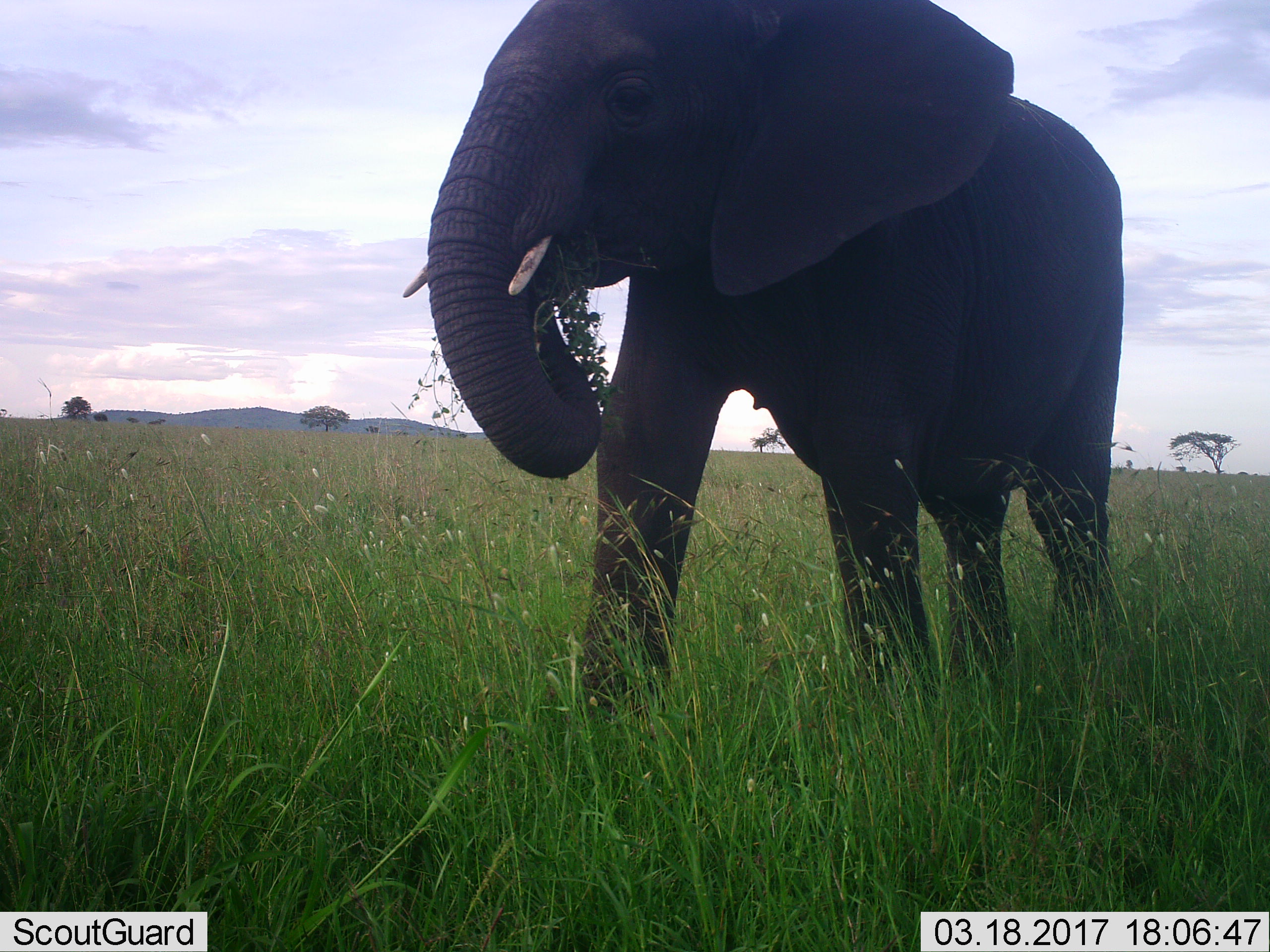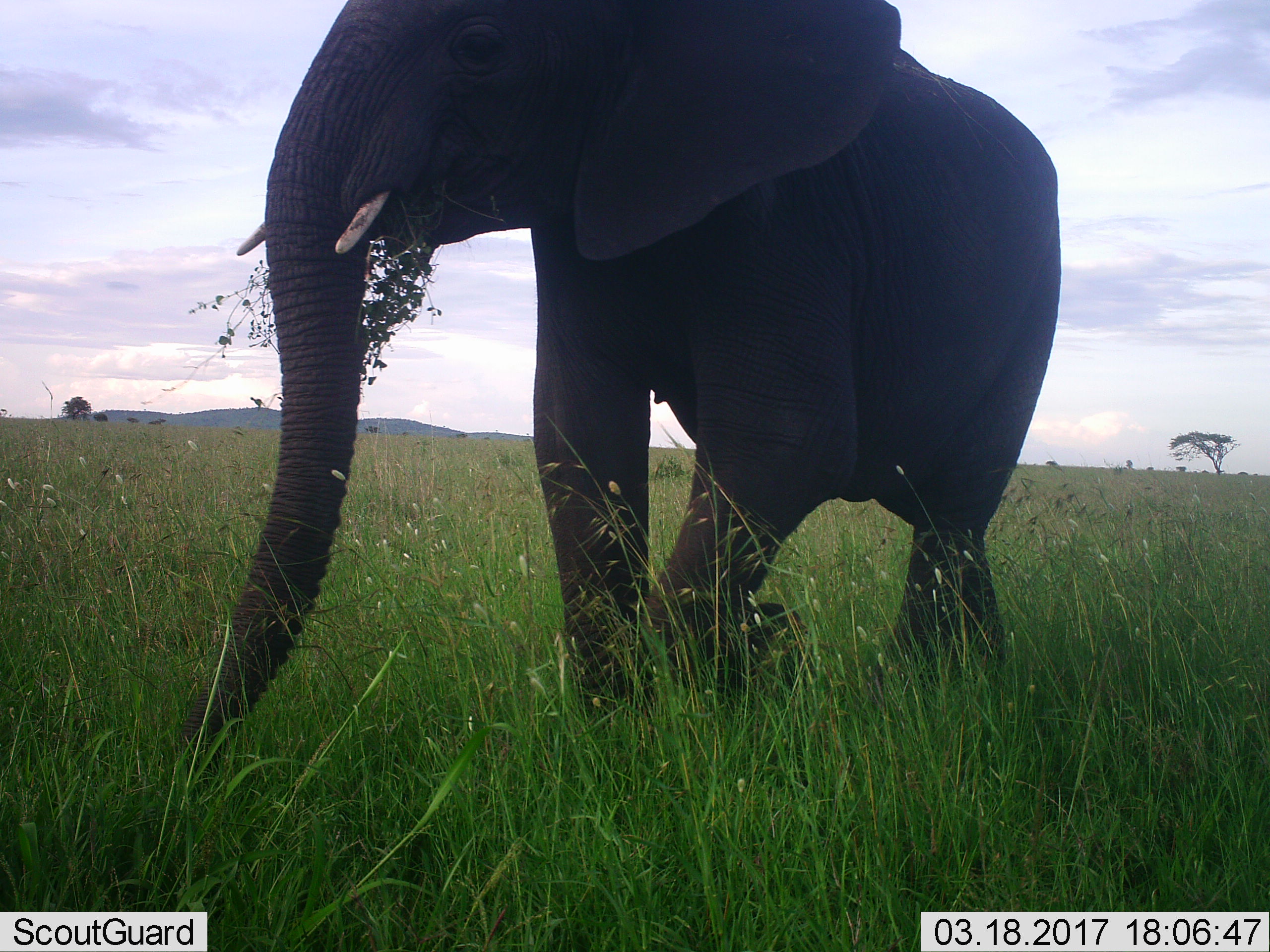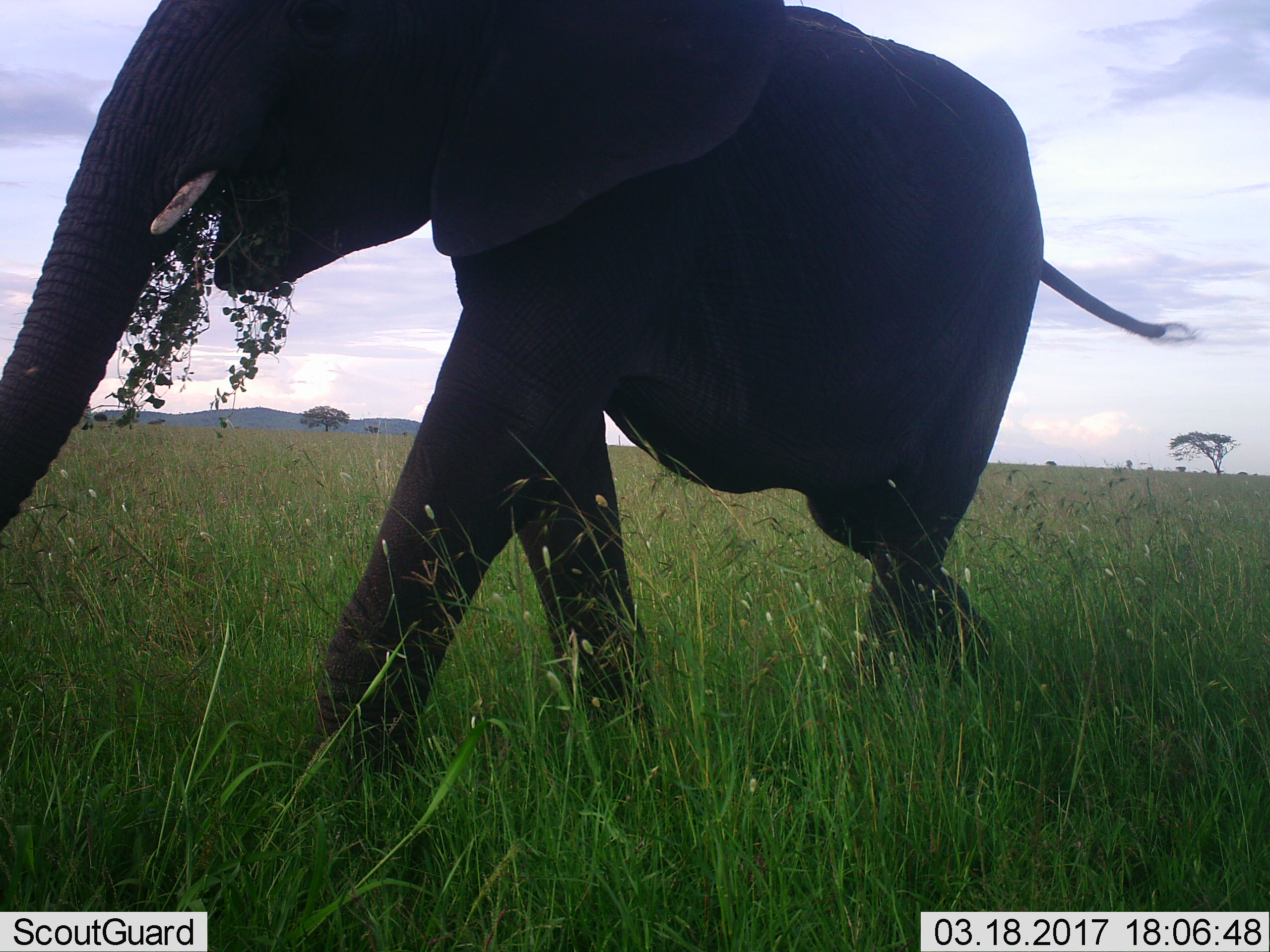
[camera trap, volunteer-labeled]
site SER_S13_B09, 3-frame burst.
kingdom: Animalia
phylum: Chordata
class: Mammalia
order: Proboscidea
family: Elephantidae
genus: Loxodonta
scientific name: Loxodonta africana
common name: african bush elephant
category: elephant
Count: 1.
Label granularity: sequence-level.